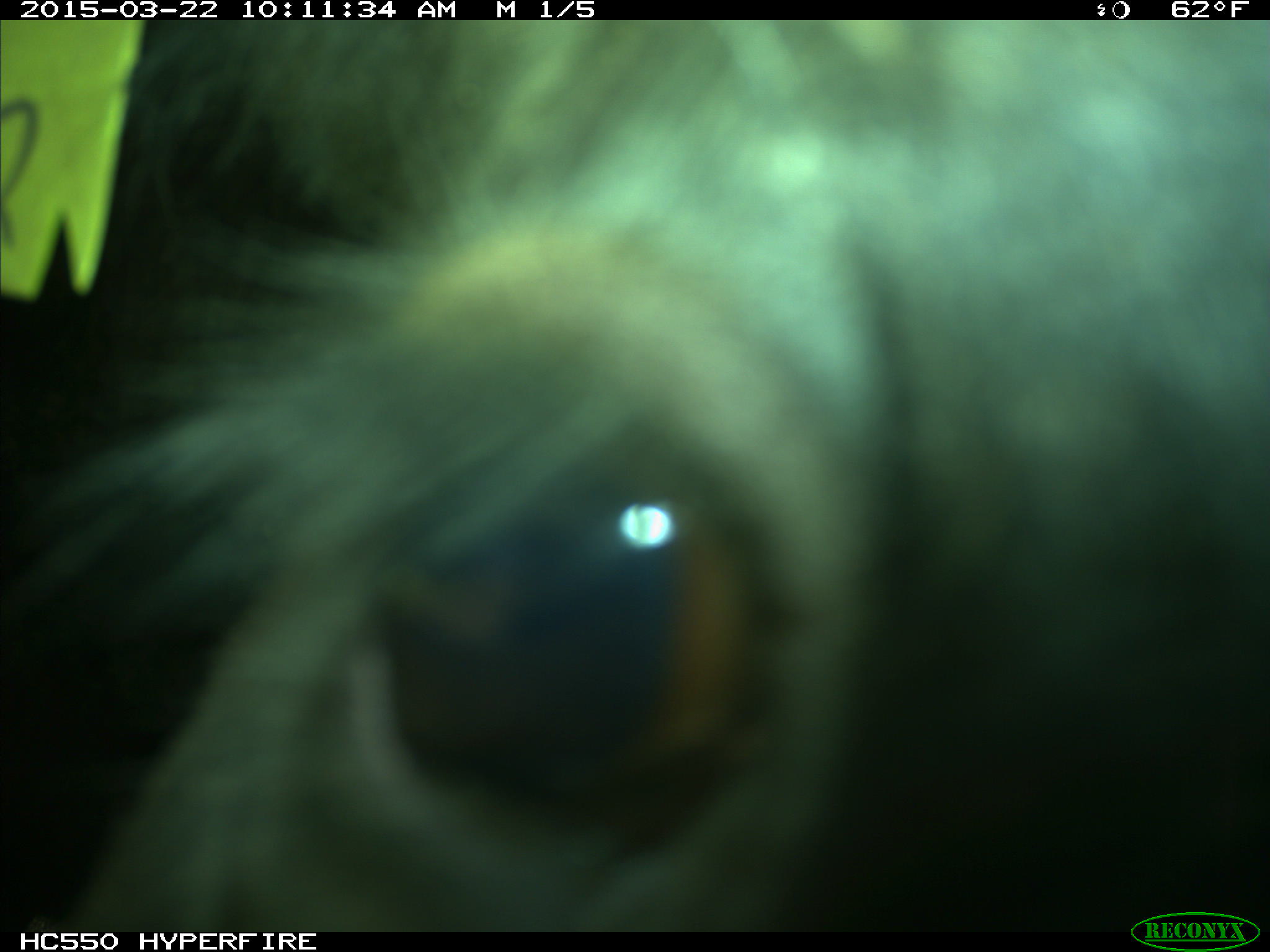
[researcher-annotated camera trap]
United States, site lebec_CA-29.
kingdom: Animalia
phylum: Chordata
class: Mammalia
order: Artiodactyla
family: Bovidae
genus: Bos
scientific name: Bos taurus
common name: domestic cow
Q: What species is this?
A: Bos taurus (domestic cow).